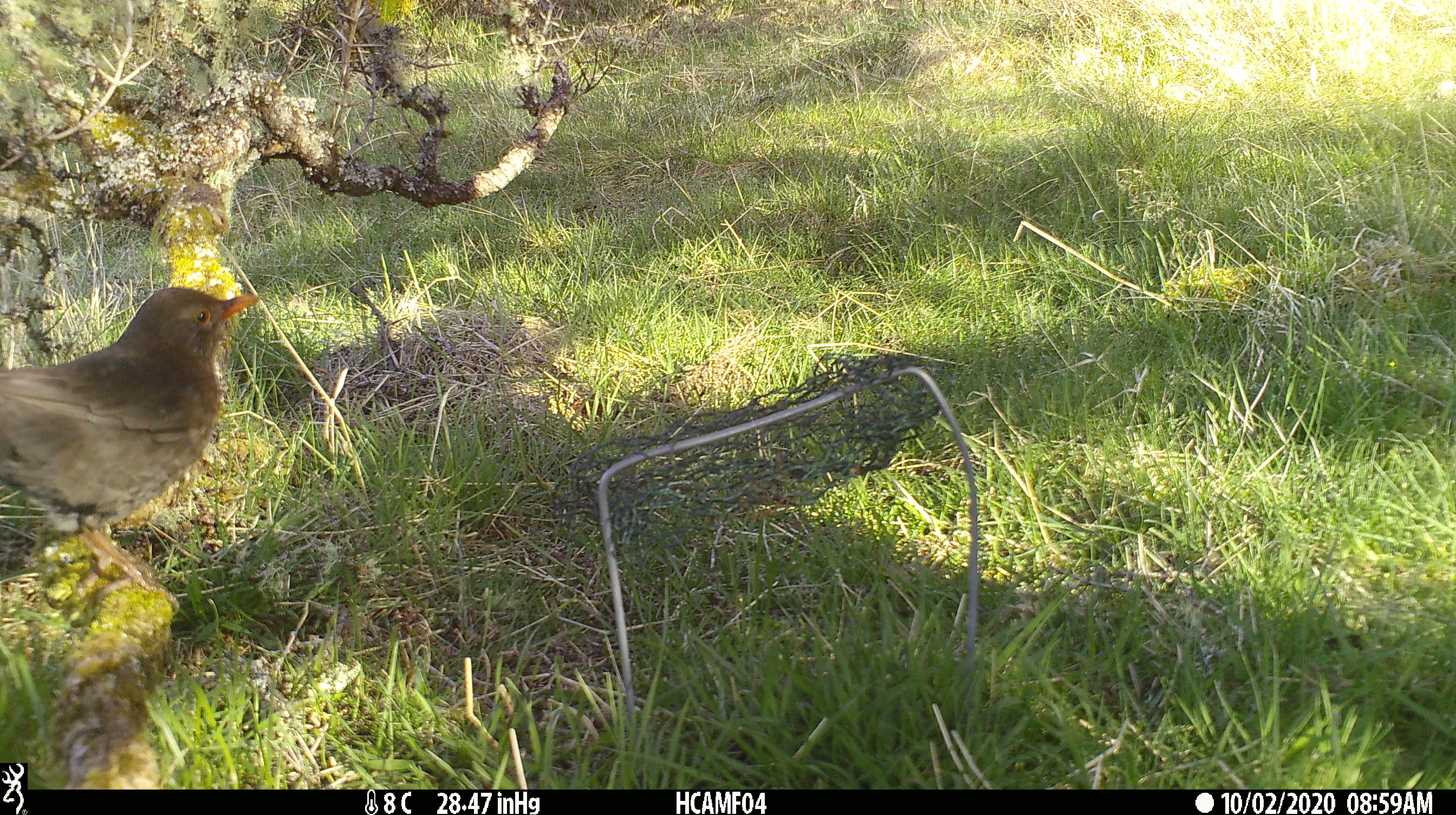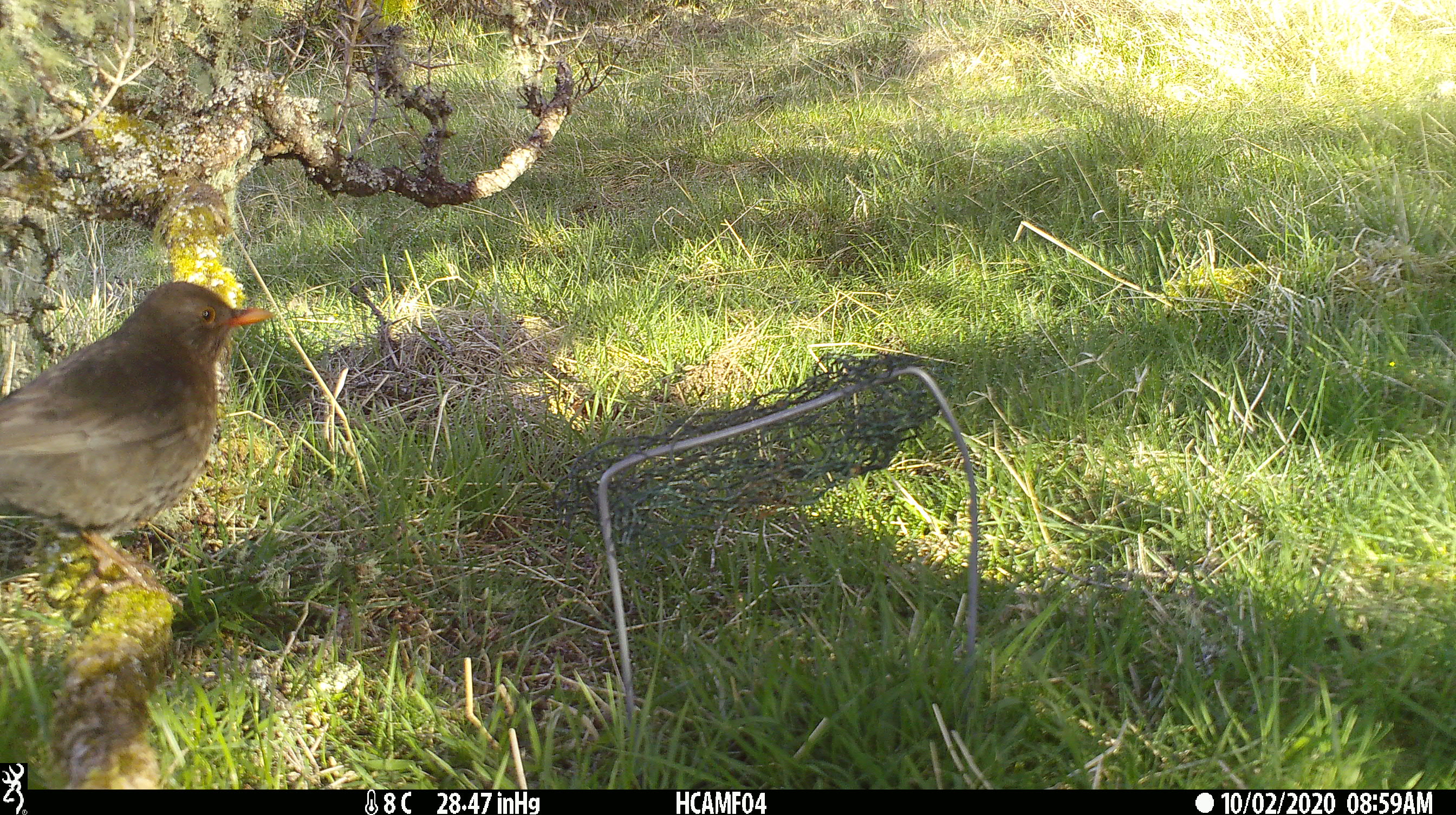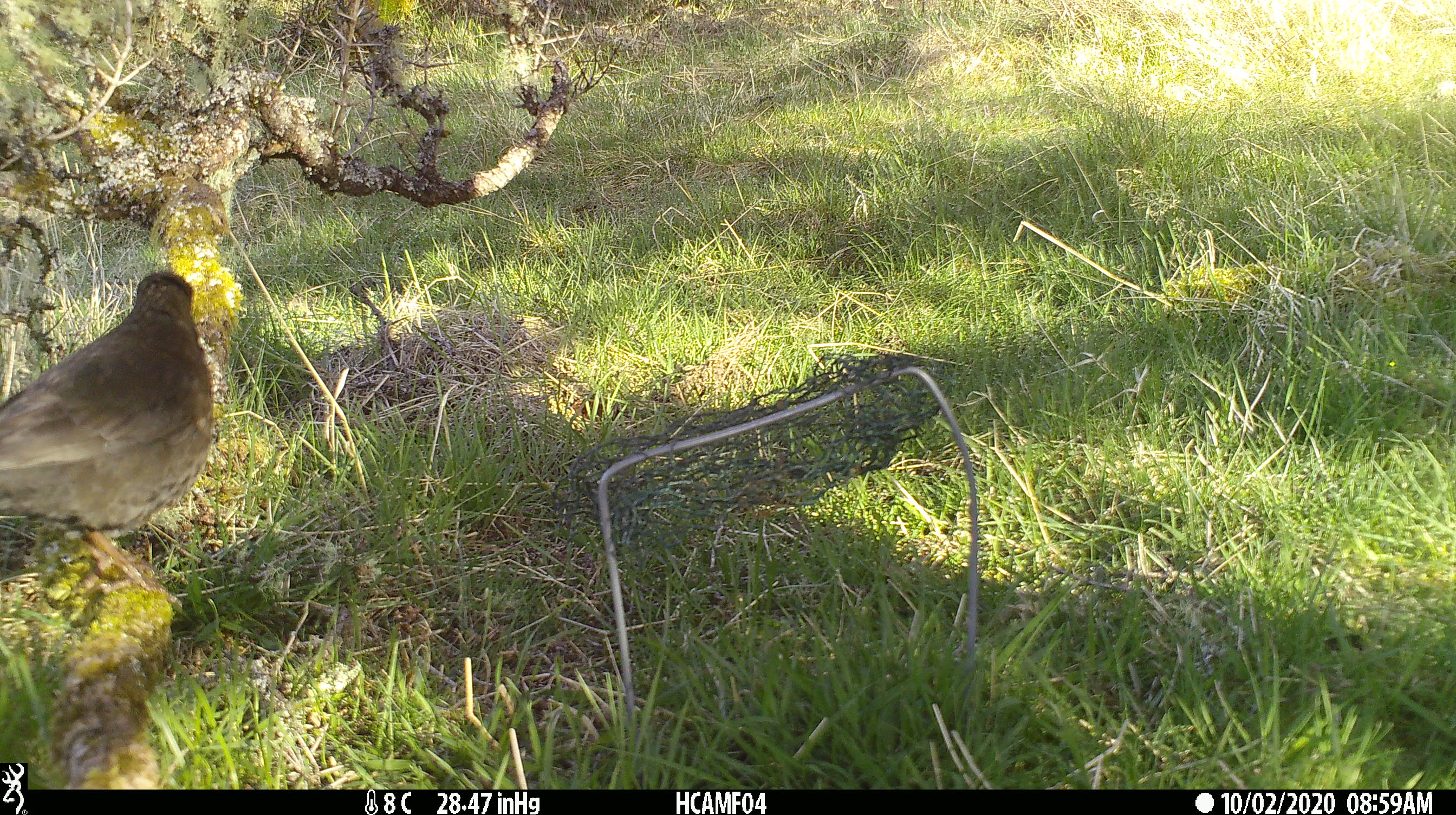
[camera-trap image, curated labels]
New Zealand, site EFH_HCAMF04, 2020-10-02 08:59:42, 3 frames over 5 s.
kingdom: Animalia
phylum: Chordata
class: Aves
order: Passeriformes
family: Turdidae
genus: Turdus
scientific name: Turdus merula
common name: eurasian blackbird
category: blackbird